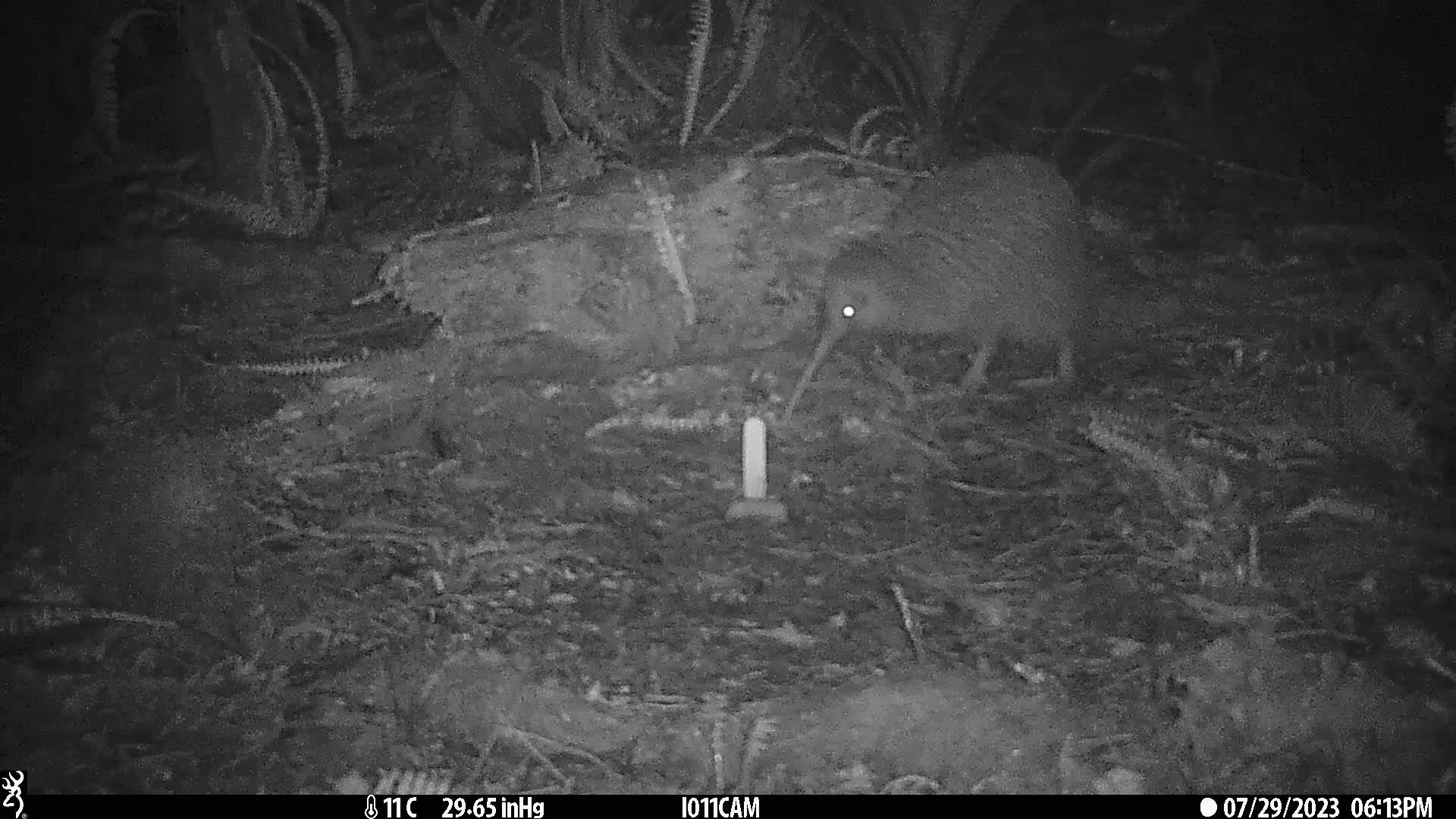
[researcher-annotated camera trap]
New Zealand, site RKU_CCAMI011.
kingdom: Animalia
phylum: Chordata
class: Aves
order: Apterygiformes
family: Apterygidae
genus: Apteryx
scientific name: Apteryx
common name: kiwi